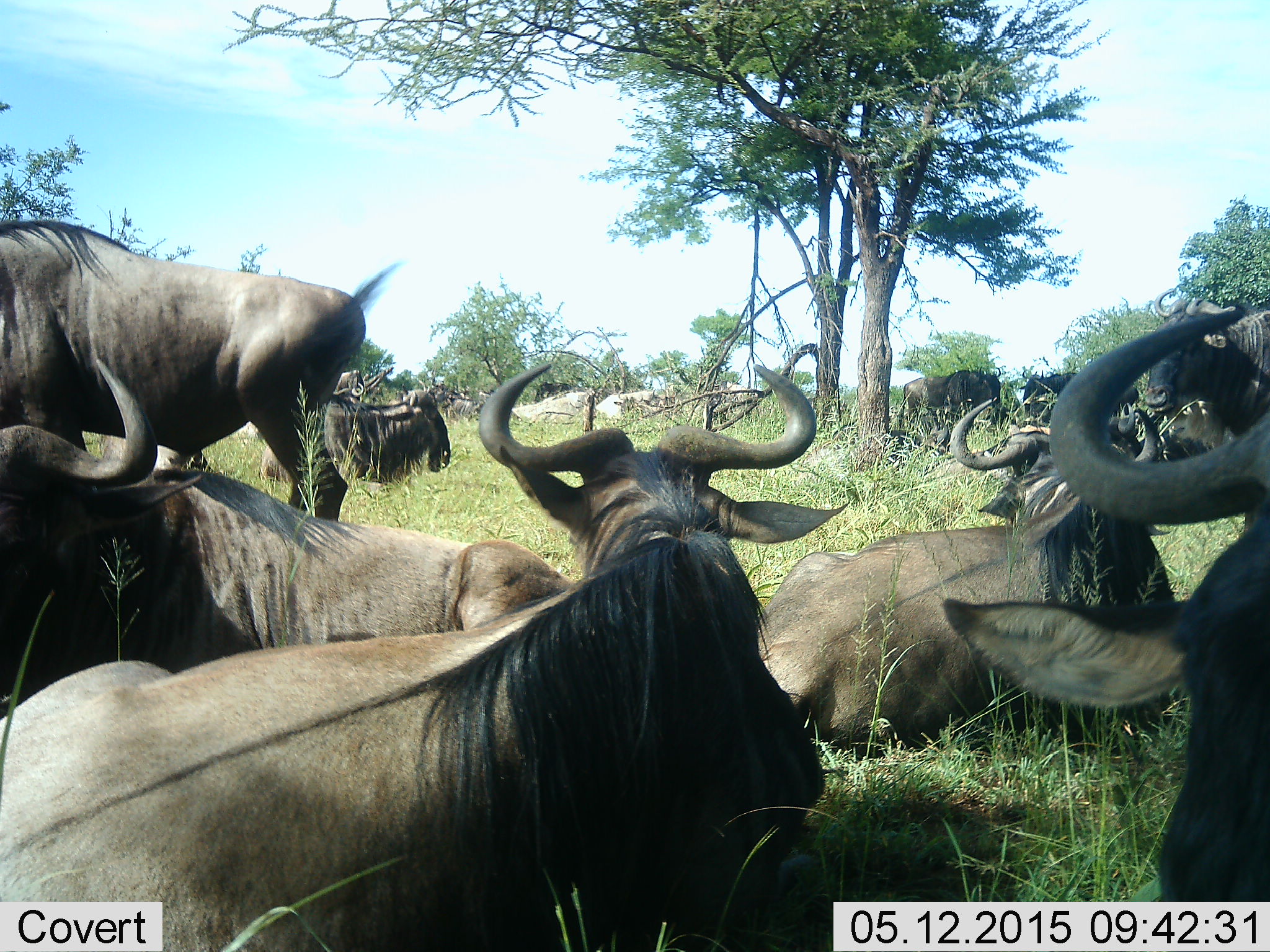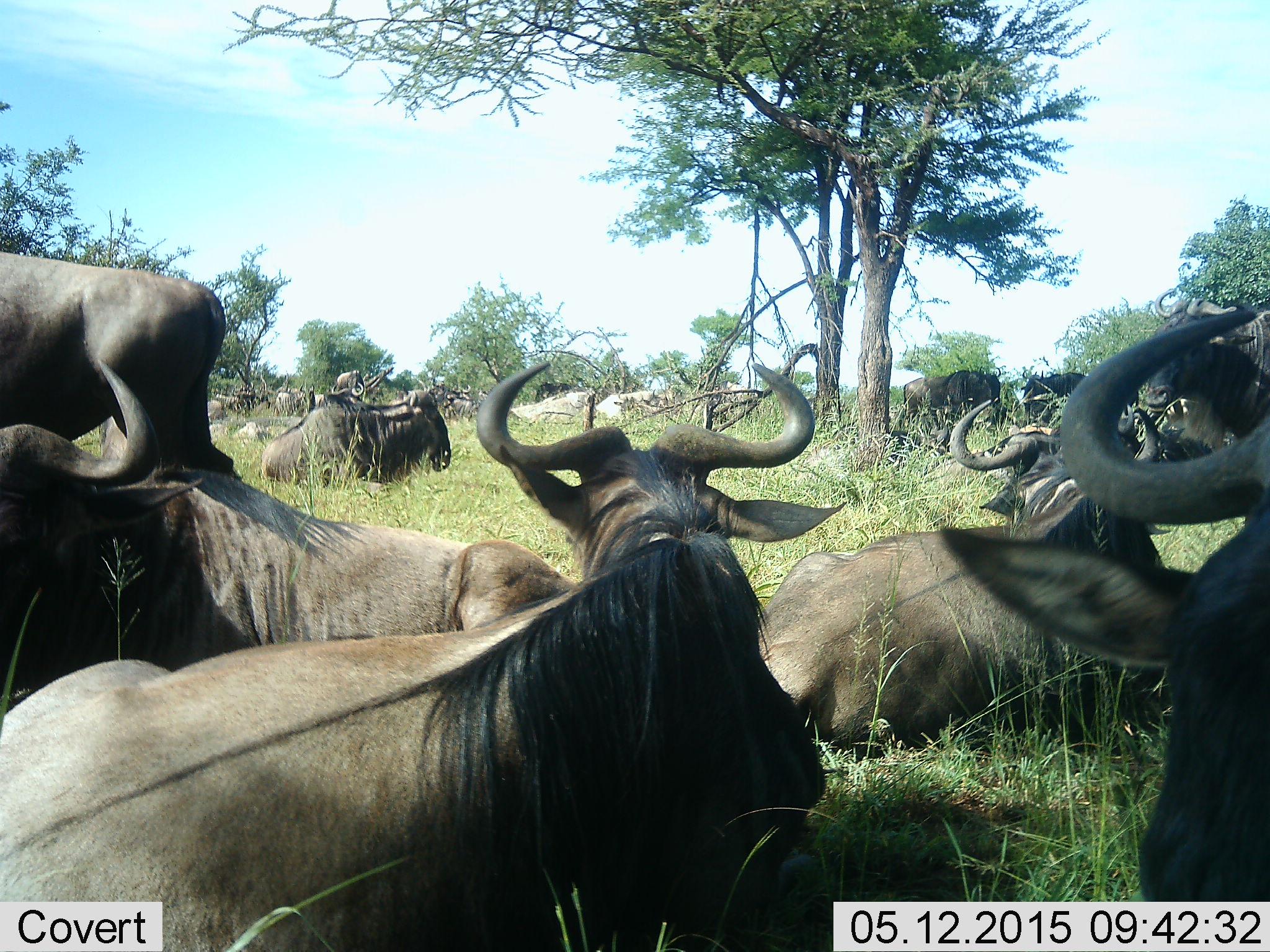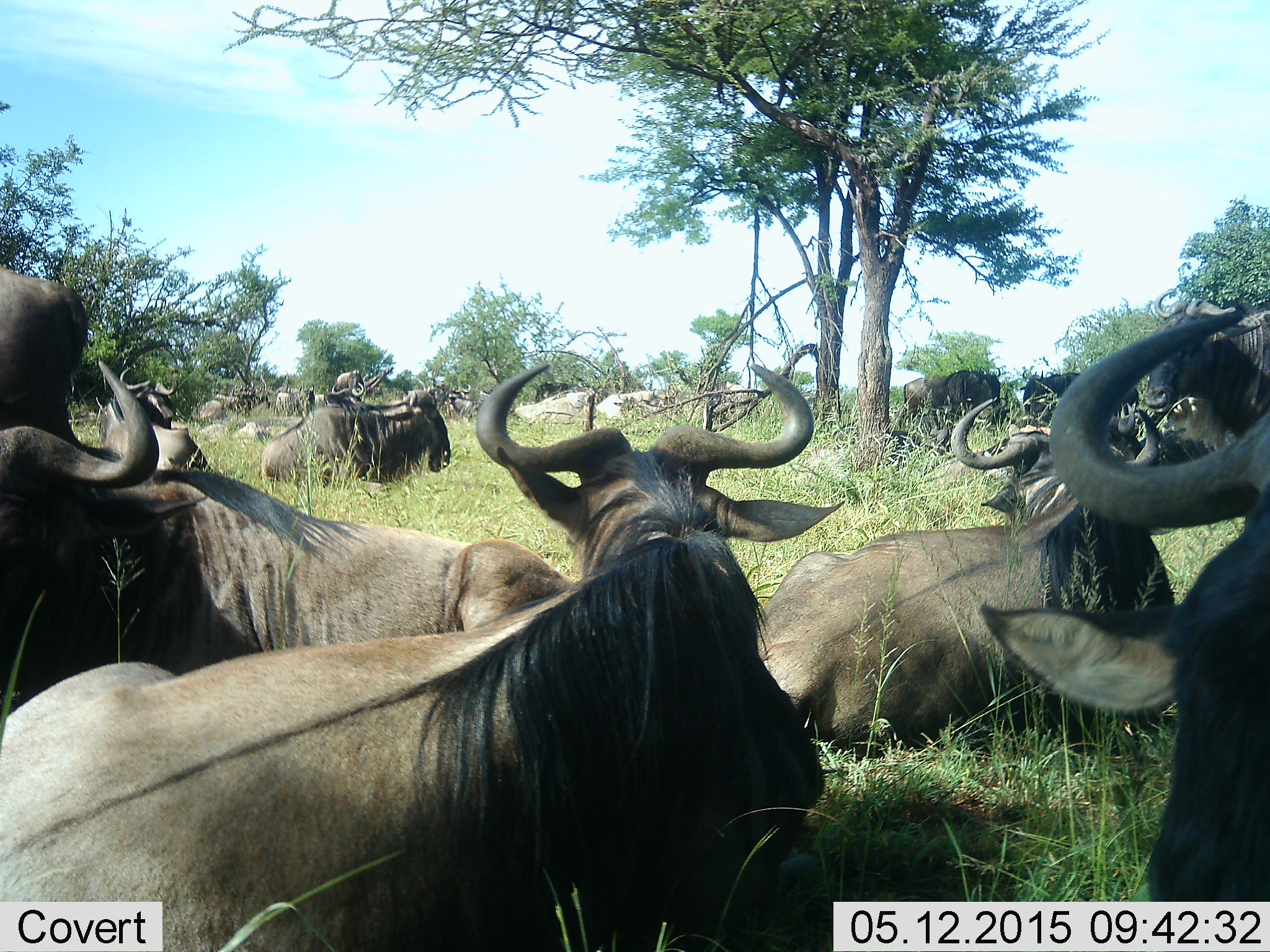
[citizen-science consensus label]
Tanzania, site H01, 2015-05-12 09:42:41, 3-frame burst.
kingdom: Animalia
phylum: Chordata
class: Mammalia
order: Artiodactyla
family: Bovidae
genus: Connochaetes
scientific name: Connochaetes taurinus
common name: blue wildebeest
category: wildebeest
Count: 11-50.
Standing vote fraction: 60%.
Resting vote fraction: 90%.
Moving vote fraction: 40%.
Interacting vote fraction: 10%.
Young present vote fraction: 0%.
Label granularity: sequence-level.